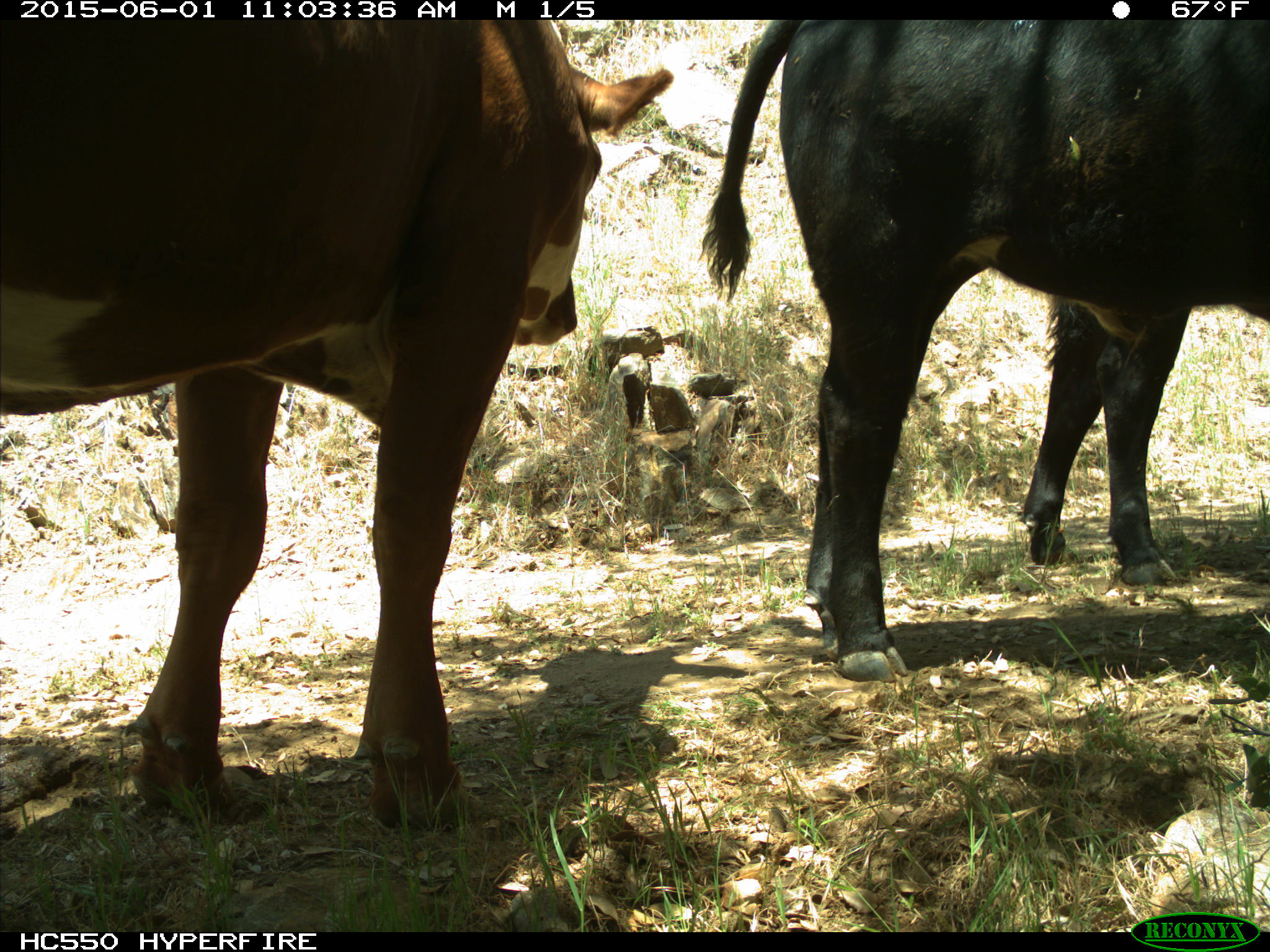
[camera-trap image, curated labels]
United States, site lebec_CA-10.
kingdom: Animalia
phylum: Chordata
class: Mammalia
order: Artiodactyla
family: Bovidae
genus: Bos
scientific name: Bos taurus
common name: domestic cow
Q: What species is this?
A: Bos taurus (domestic cow).